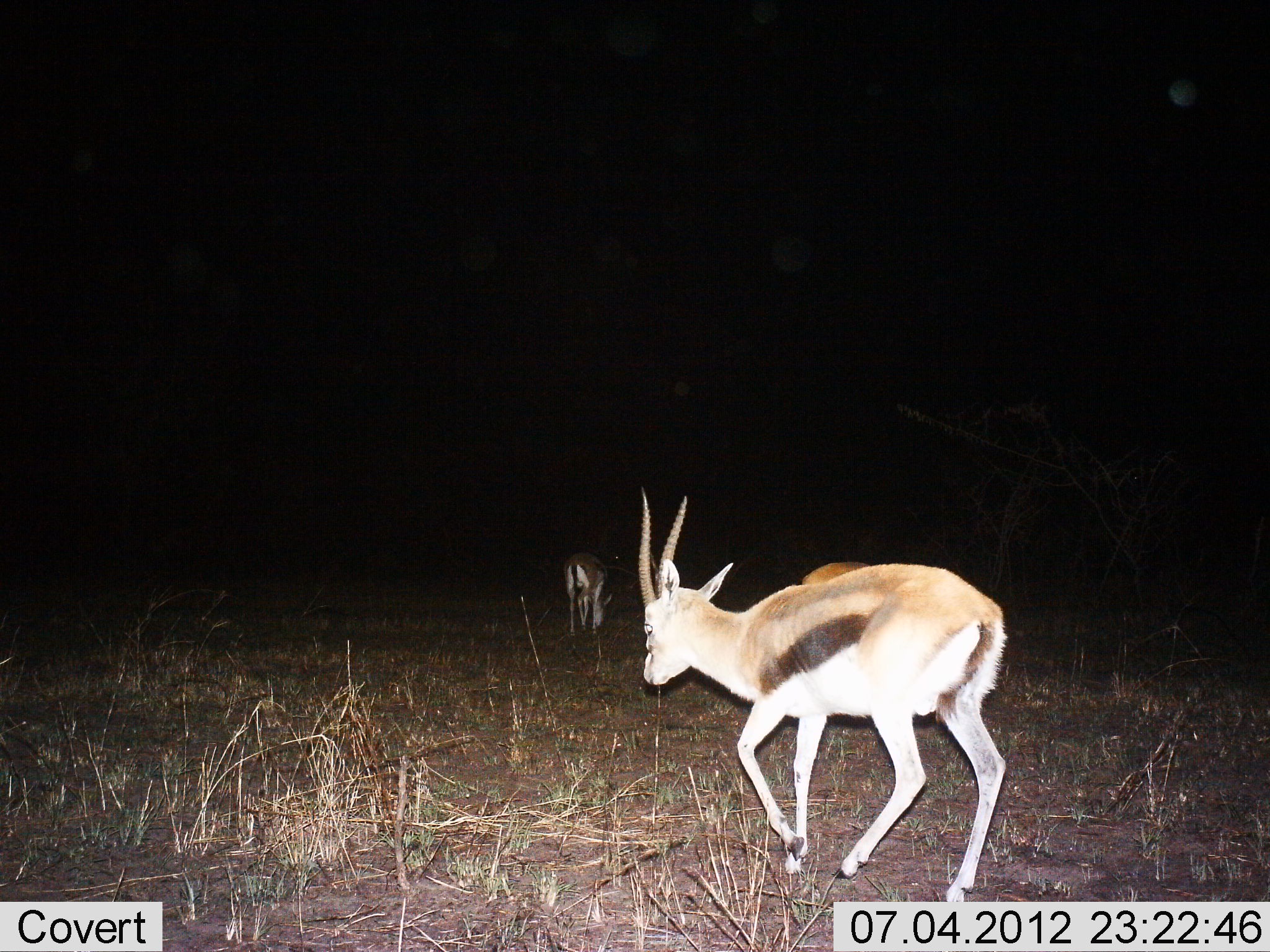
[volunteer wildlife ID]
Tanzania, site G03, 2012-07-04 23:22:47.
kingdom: Animalia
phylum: Chordata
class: Mammalia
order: Artiodactyla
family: Bovidae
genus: Eudorcas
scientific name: Eudorcas thomsonii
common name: thomson's gazelle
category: gazellethomsons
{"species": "gazellethomsons (thomson's gazelle) (Eudorcas thomsonii)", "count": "2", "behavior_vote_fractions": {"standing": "10%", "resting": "0%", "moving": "100%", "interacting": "0%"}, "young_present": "0%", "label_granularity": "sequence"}